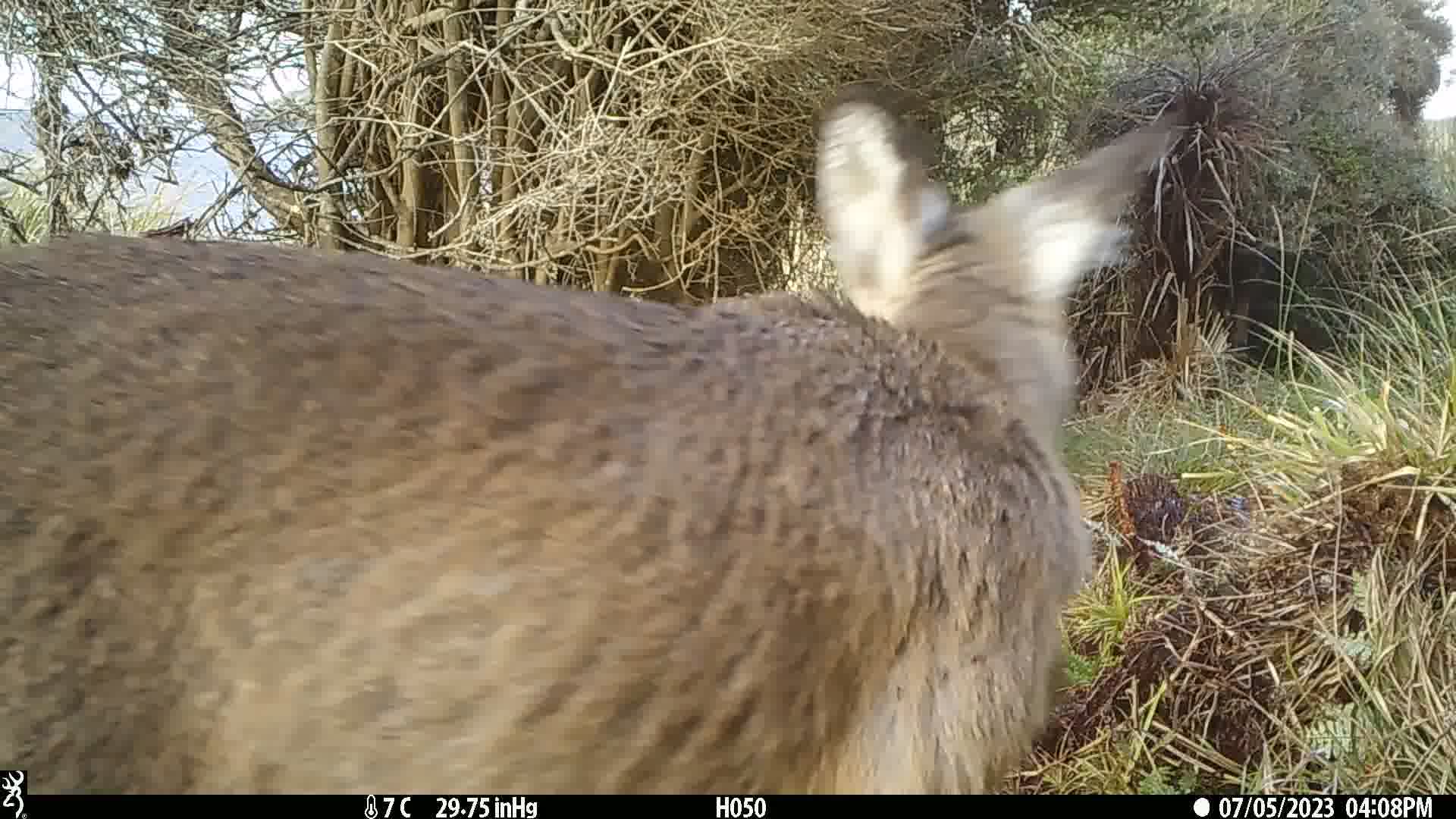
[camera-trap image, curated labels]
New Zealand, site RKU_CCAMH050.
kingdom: Animalia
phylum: Chordata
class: Mammalia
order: Artiodactyla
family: Cervidae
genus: Odocoileus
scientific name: Odocoileus virginianus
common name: white-tailed deer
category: white tailed deer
White tailed deer (white-tailed deer) (Odocoileus virginianus).